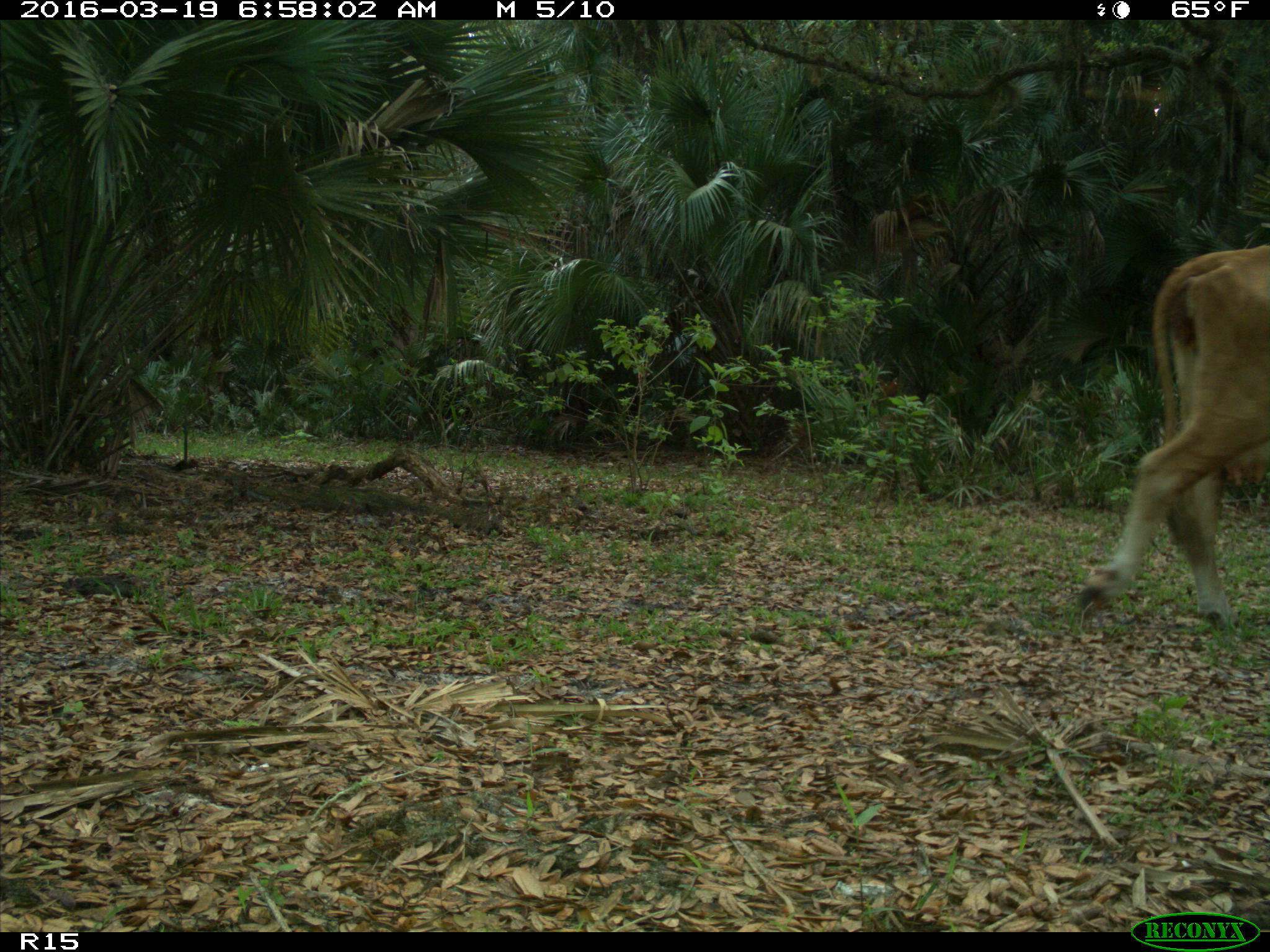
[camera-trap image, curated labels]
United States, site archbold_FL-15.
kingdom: Animalia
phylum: Chordata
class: Mammalia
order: Artiodactyla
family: Bovidae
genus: Bos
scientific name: Bos taurus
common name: domestic cow